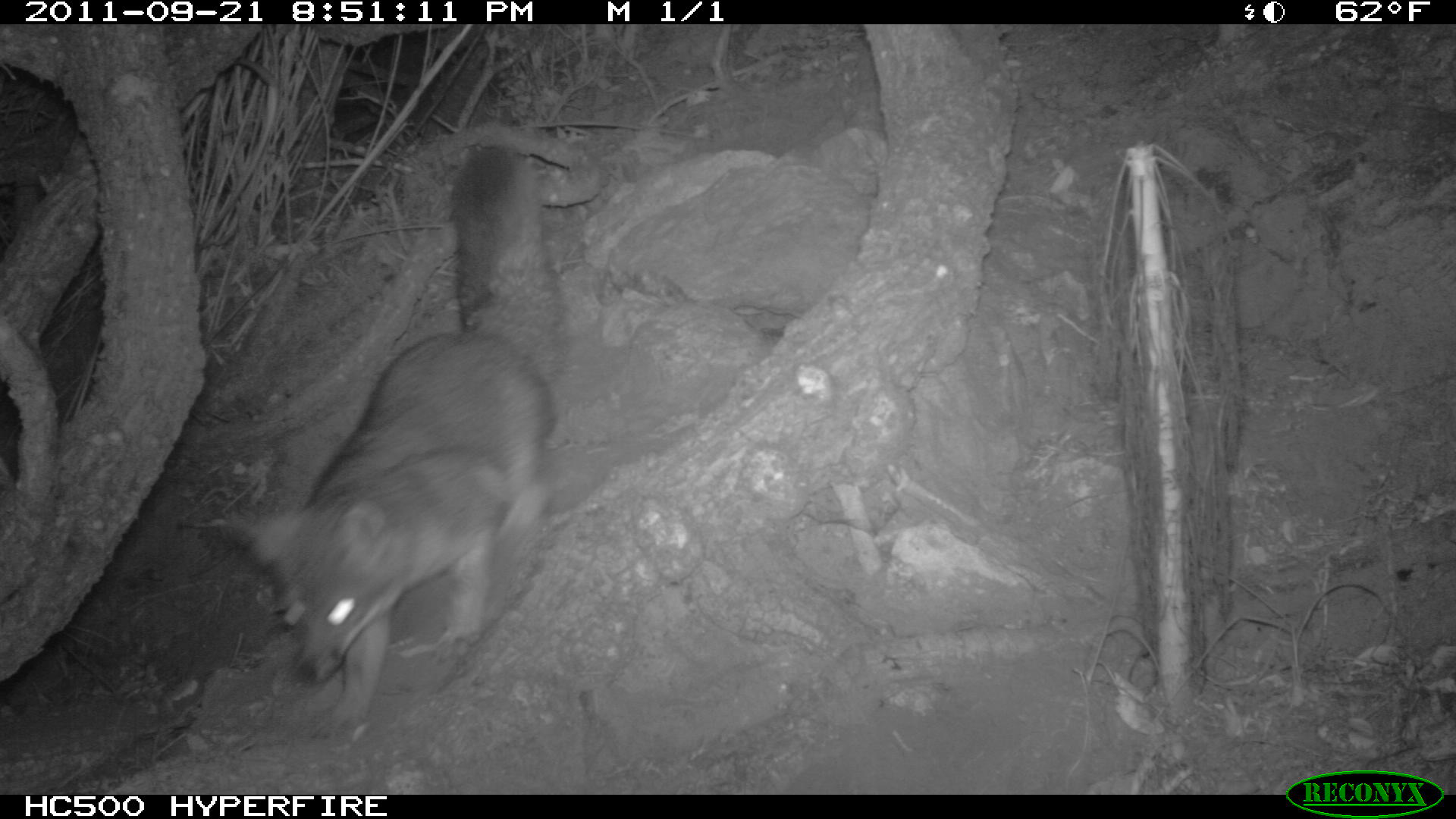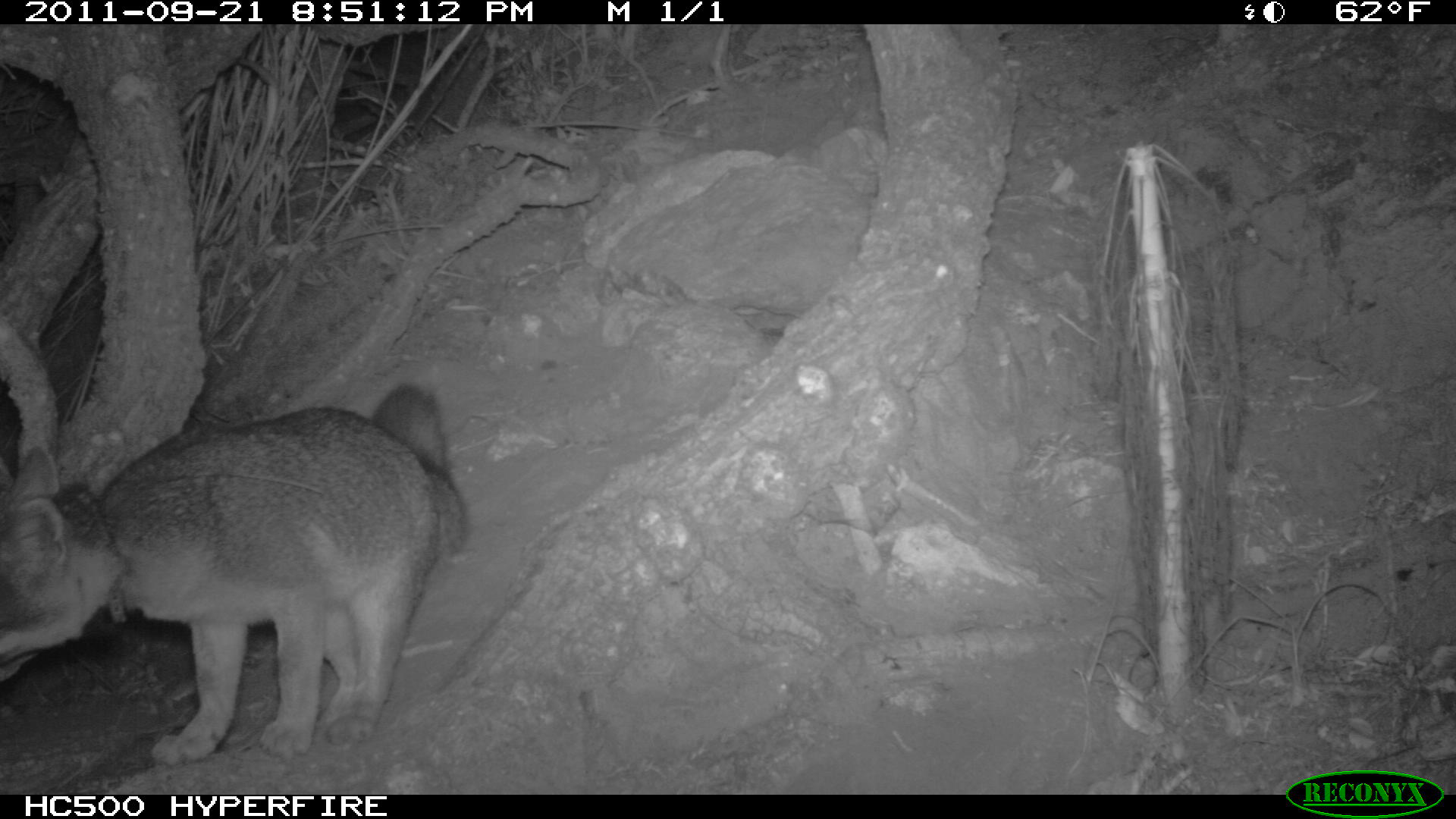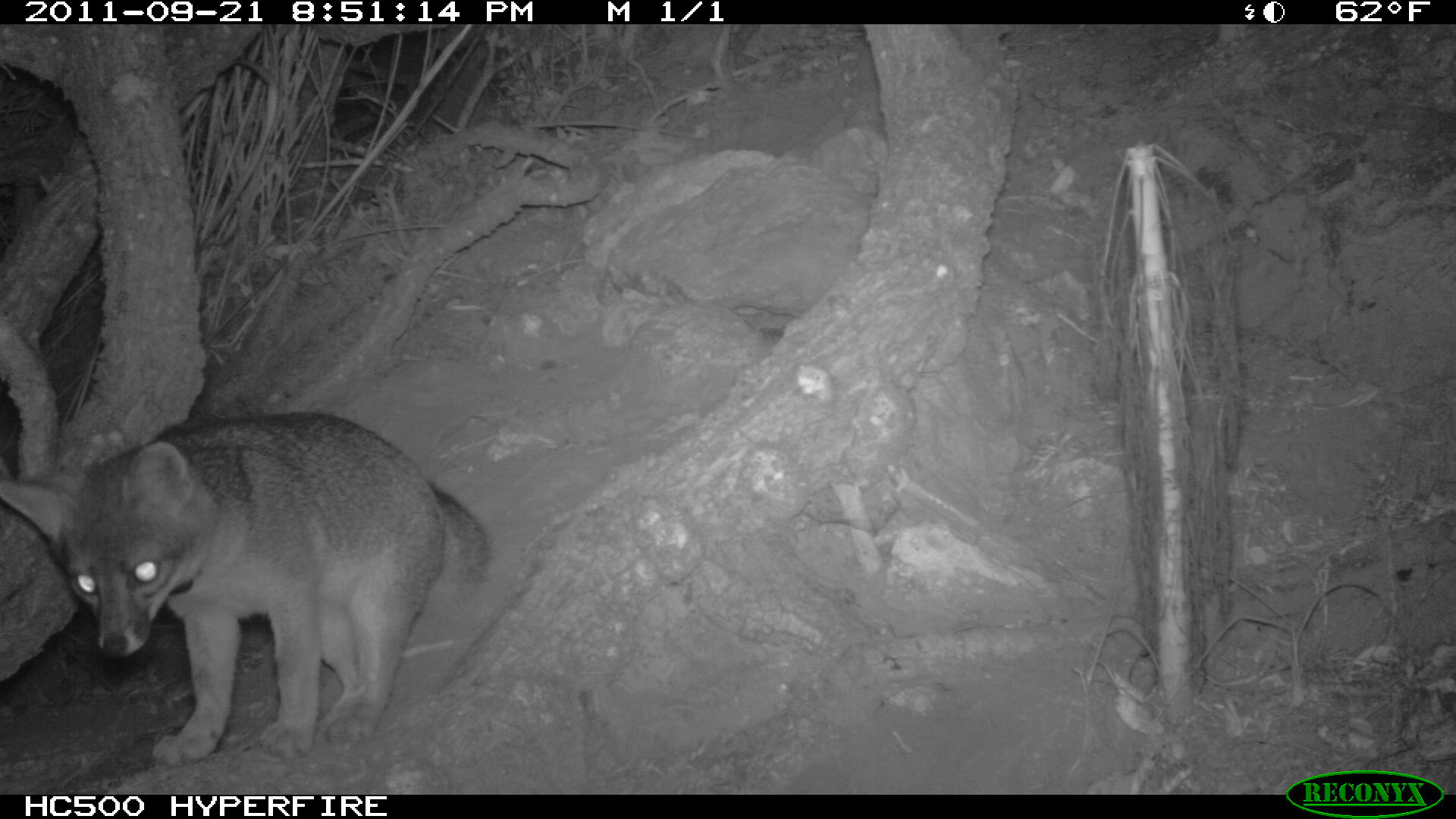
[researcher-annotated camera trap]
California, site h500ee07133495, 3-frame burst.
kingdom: Animalia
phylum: Chordata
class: Mammalia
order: Carnivora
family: Canidae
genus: Urocyon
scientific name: Urocyon littoralis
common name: island fox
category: fox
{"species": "fox (island fox) (Urocyon littoralis)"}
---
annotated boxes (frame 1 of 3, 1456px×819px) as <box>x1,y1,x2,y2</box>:
fox: <box>225,137,566,749</box>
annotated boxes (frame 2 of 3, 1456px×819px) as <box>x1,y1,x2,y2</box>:
fox: <box>0,384,467,764</box>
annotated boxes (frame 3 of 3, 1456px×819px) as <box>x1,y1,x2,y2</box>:
fox: <box>0,408,487,767</box>